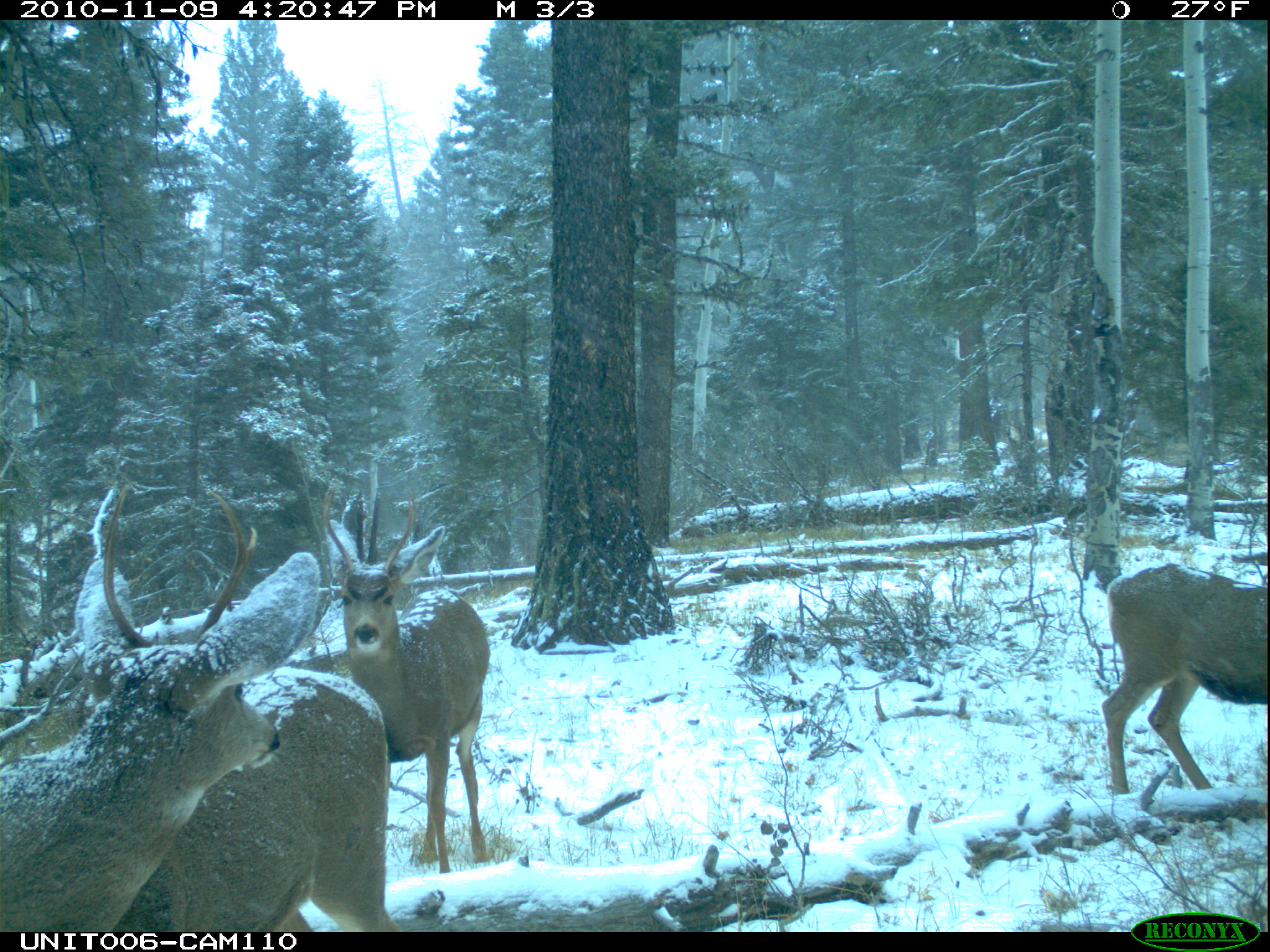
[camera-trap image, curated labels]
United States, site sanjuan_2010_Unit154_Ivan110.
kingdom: Animalia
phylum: Chordata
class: Mammalia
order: Artiodactyla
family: Cervidae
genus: Odocoileus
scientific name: Odocoileus hemionus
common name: mule deer